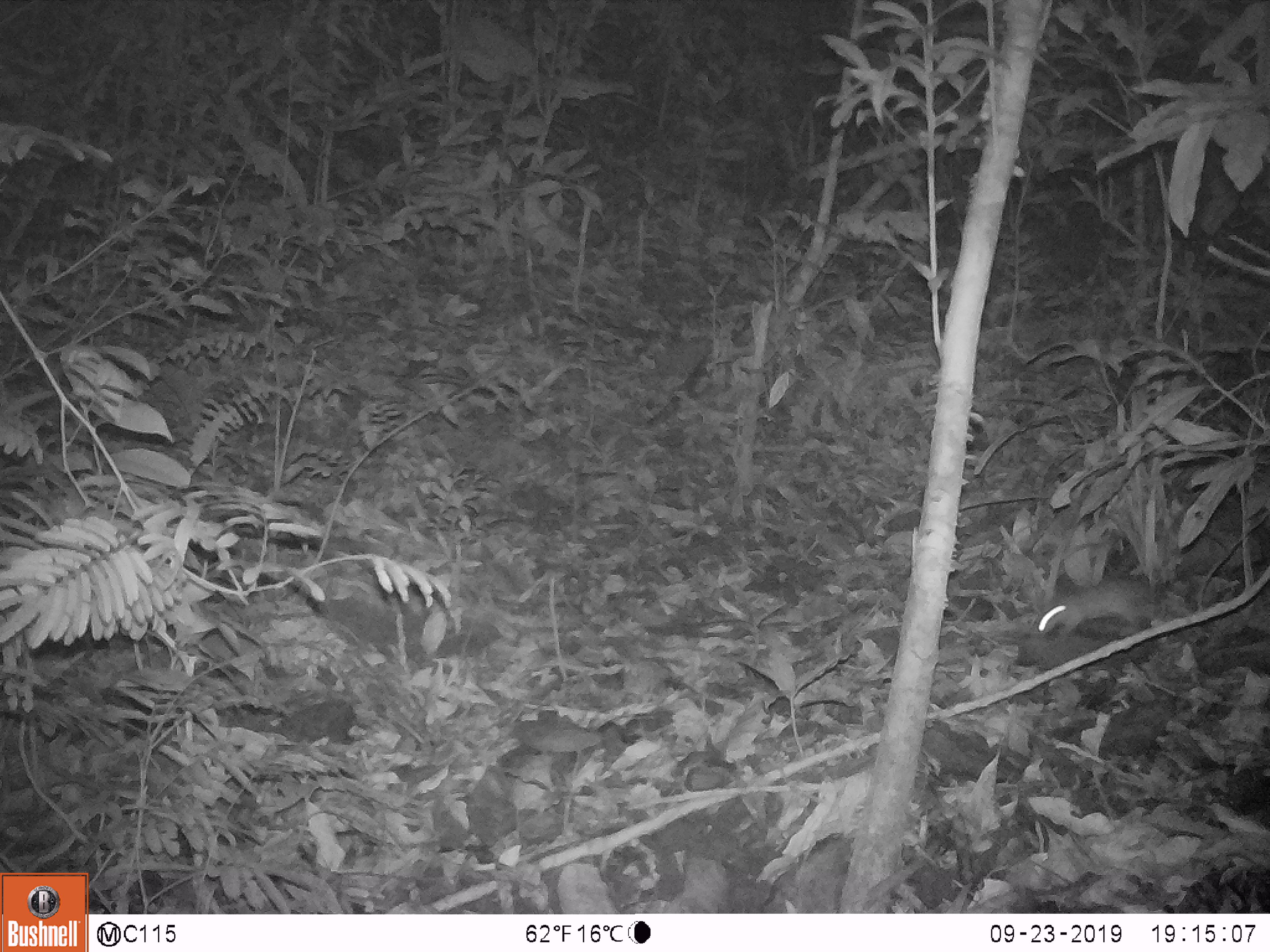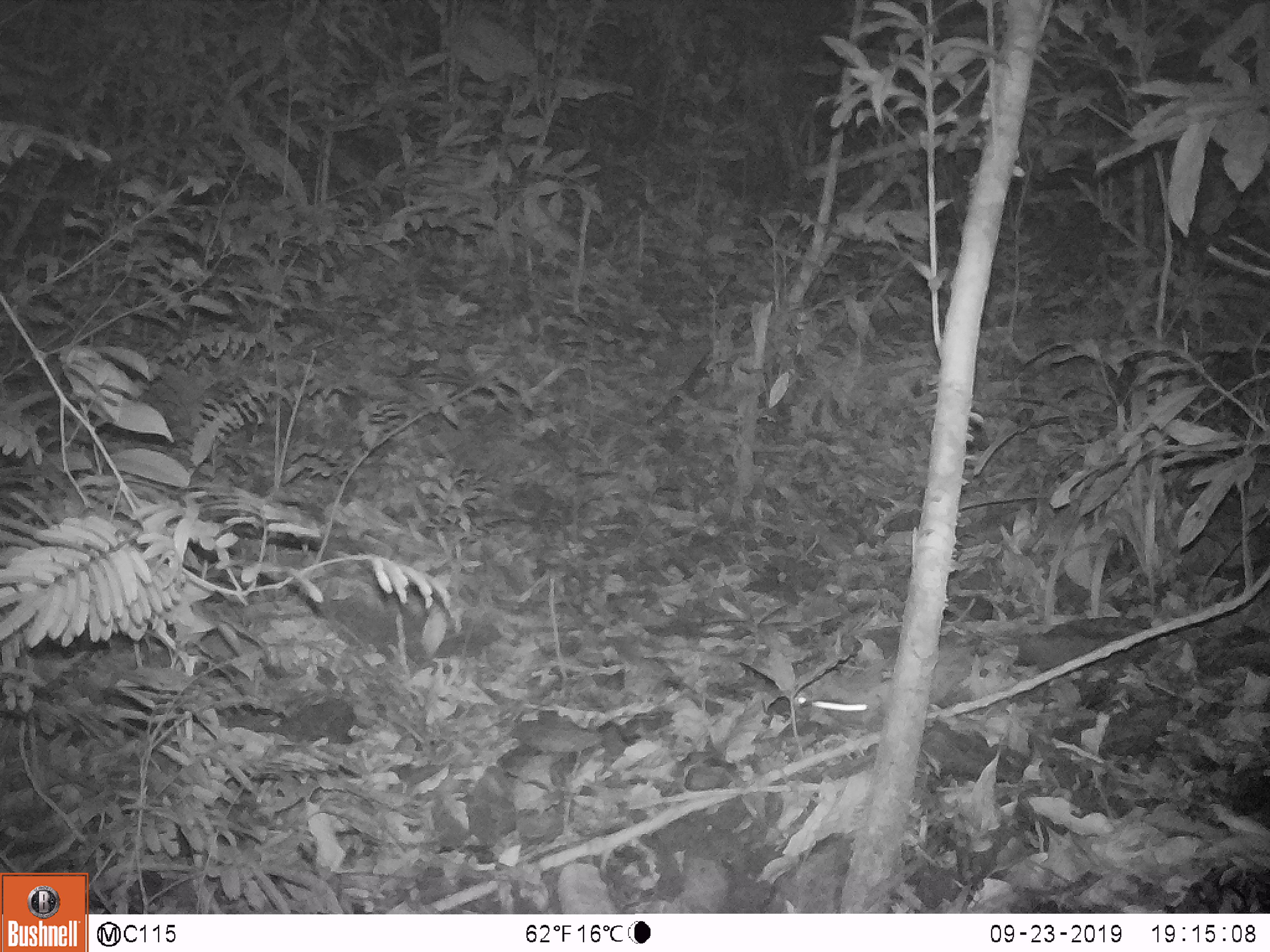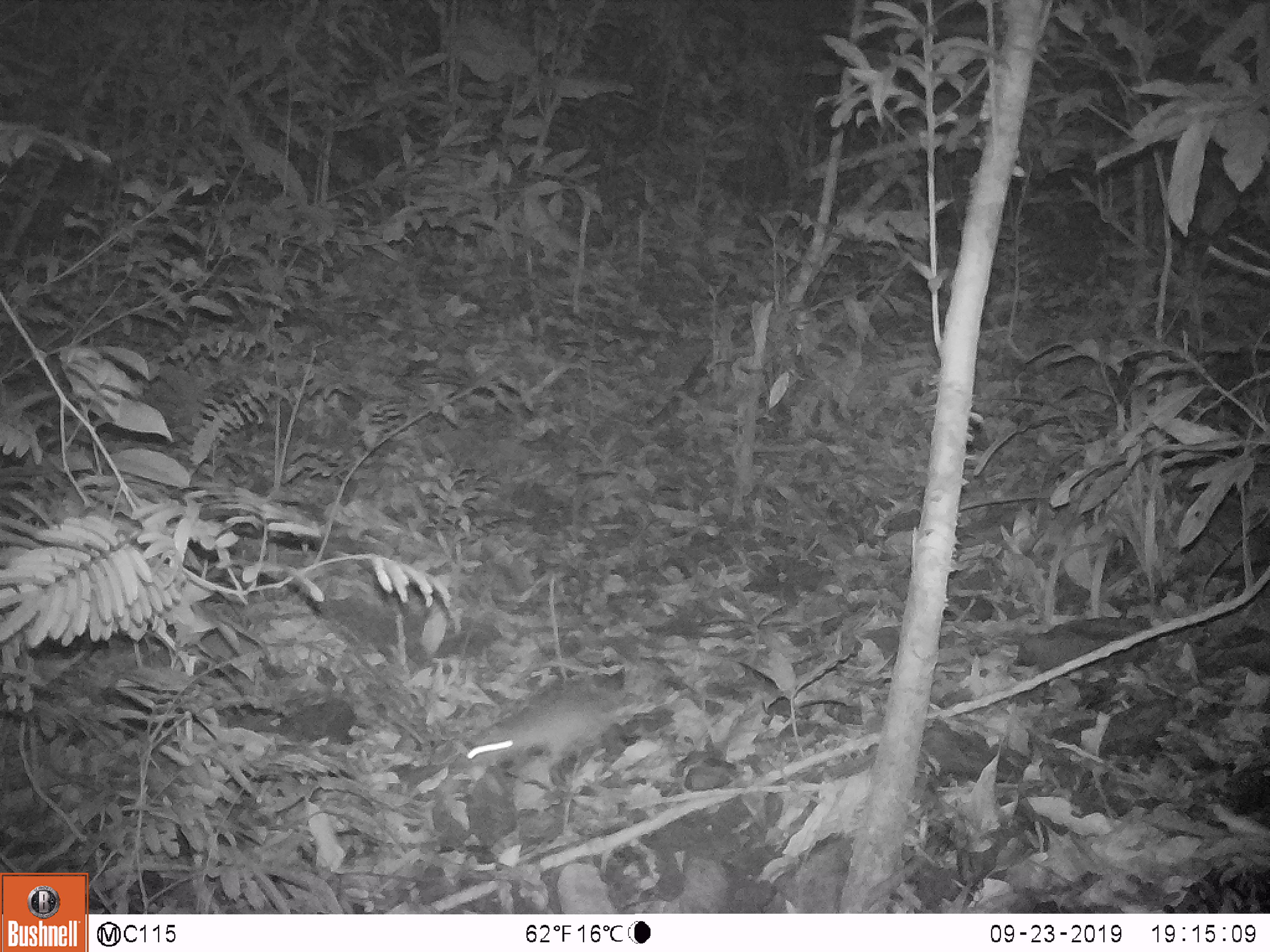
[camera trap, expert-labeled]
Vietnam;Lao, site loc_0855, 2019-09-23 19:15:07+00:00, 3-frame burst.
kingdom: Animalia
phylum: Chordata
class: Mammalia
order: Rodentia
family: Muridae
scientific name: Muridae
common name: old-world mice and rats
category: unidentified murid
Unidentified murid (old-world mice and rats) (Muridae). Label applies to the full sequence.